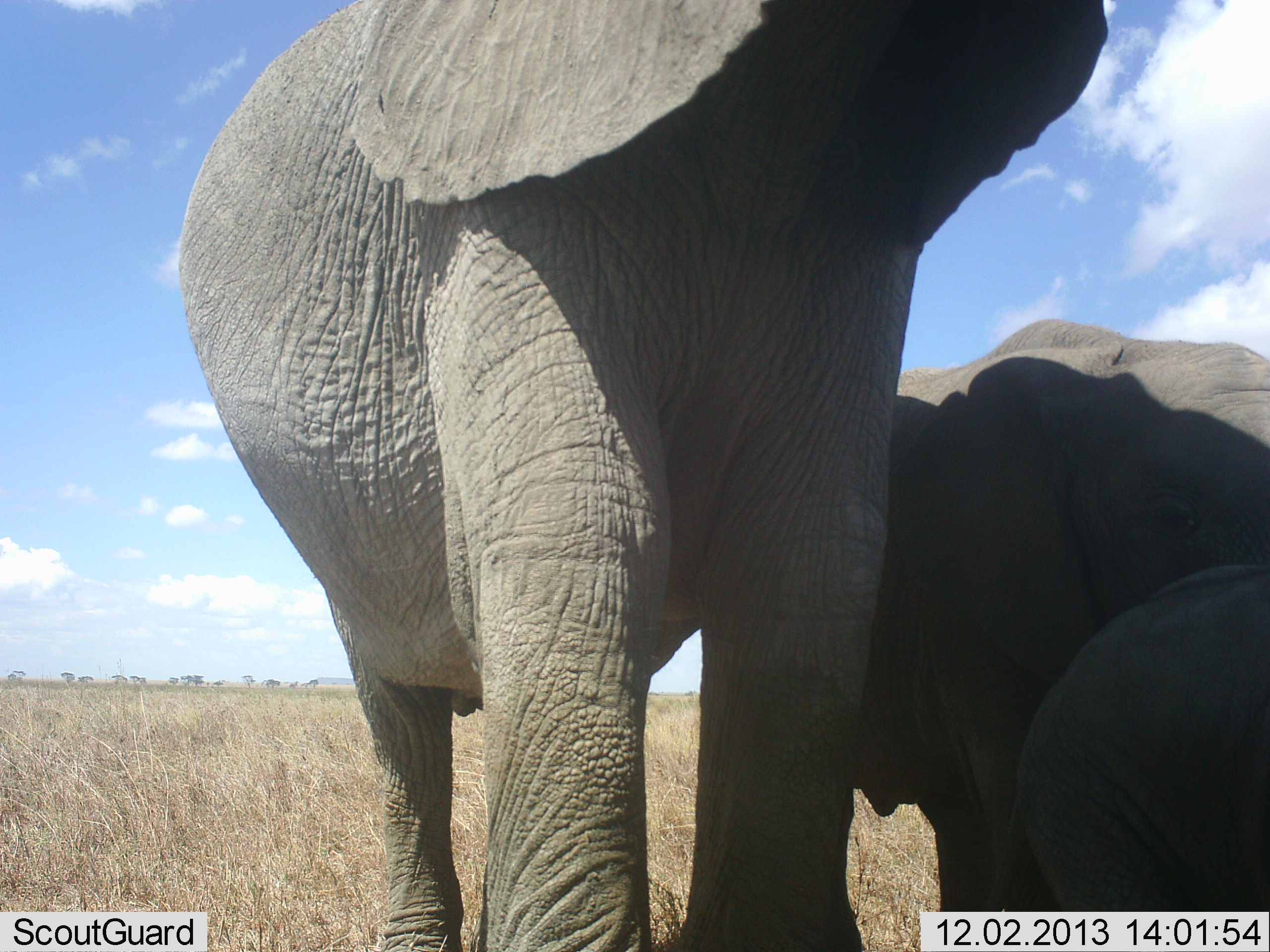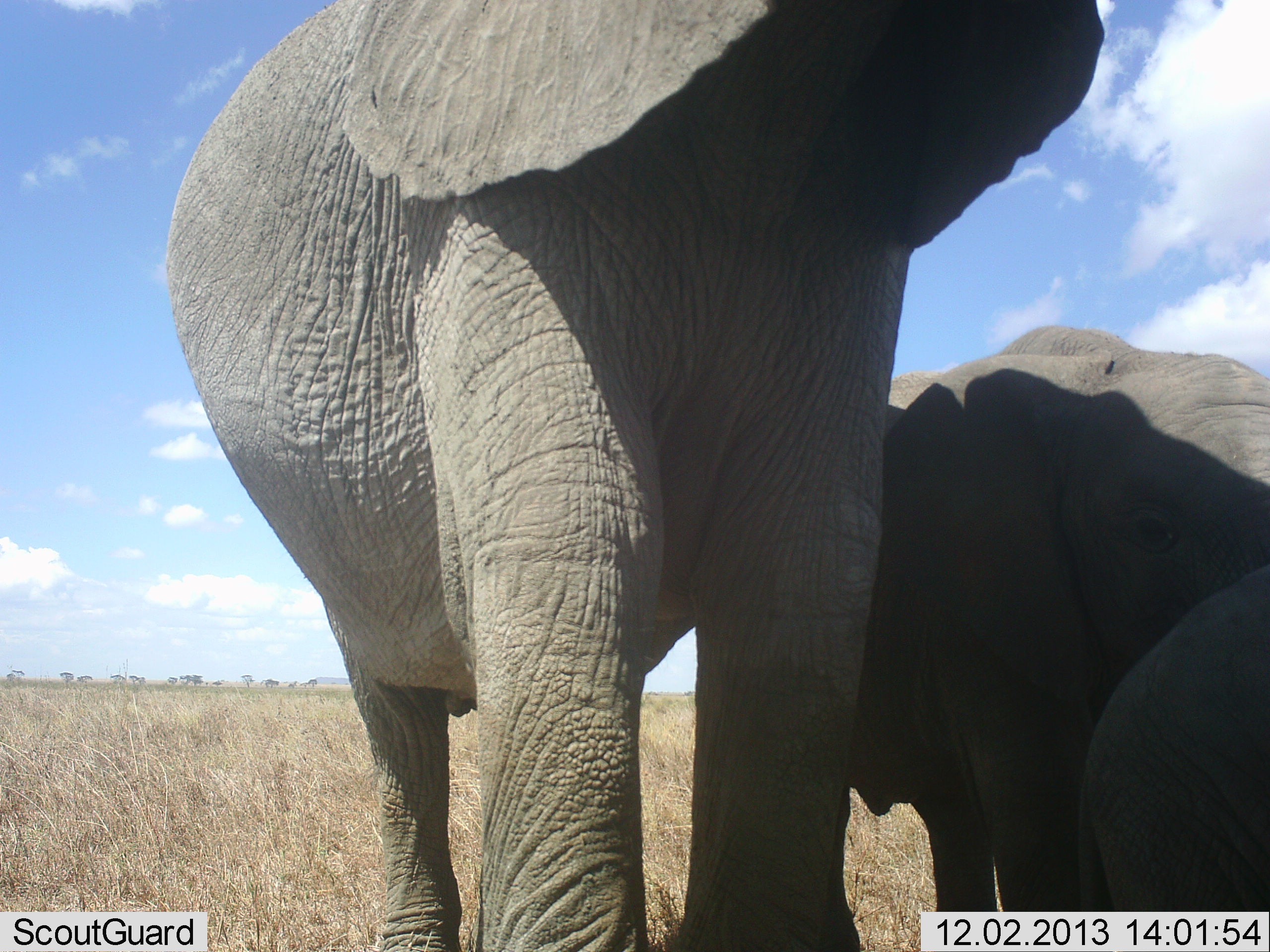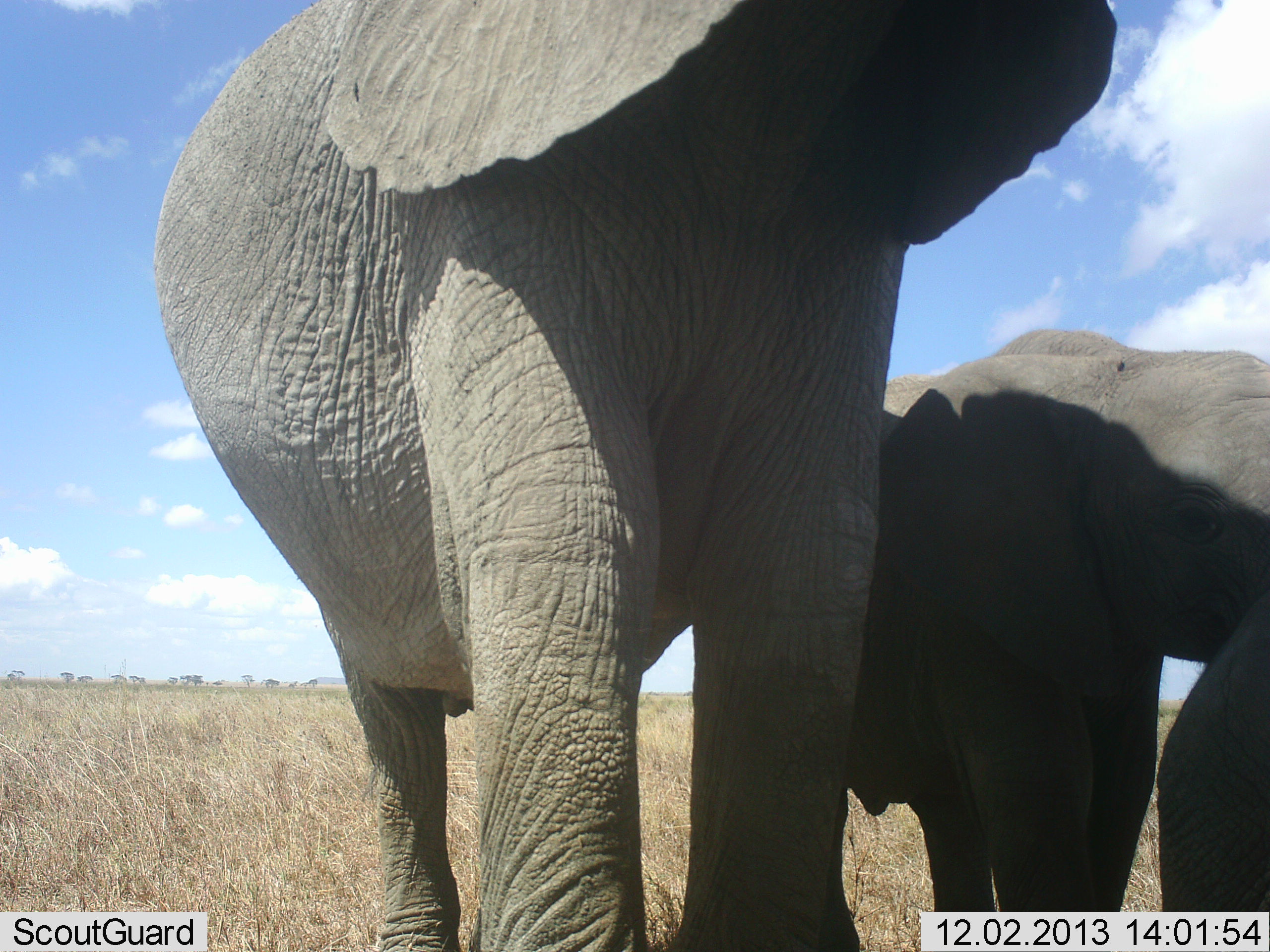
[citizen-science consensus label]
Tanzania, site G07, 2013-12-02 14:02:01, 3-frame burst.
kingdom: Animalia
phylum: Chordata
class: Mammalia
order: Proboscidea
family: Elephantidae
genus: Loxodonta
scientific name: Loxodonta africana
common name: african bush elephant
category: elephant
Elephant (african bush elephant) (Loxodonta africana), count 3. Behavior (volunteer vote fractions): standing 100%, resting 0%, moving 10%, interacting 30%. Young present (vote fraction): 60%. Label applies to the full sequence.